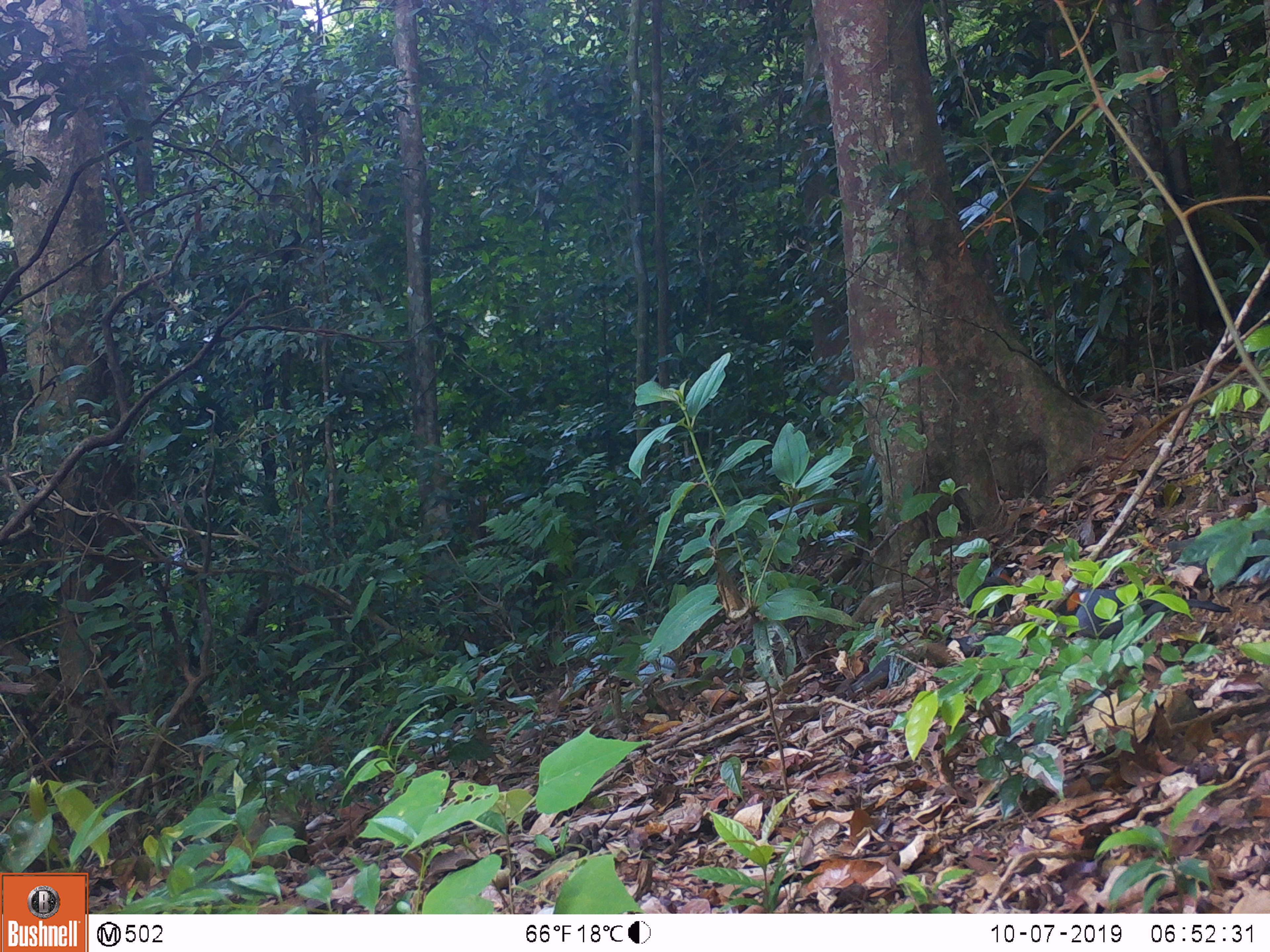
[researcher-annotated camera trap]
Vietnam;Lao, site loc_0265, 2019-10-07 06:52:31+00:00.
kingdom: Animalia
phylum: Chordata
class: Aves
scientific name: Aves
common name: bird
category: unidentified bird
Unidentified bird (bird) (Aves). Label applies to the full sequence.